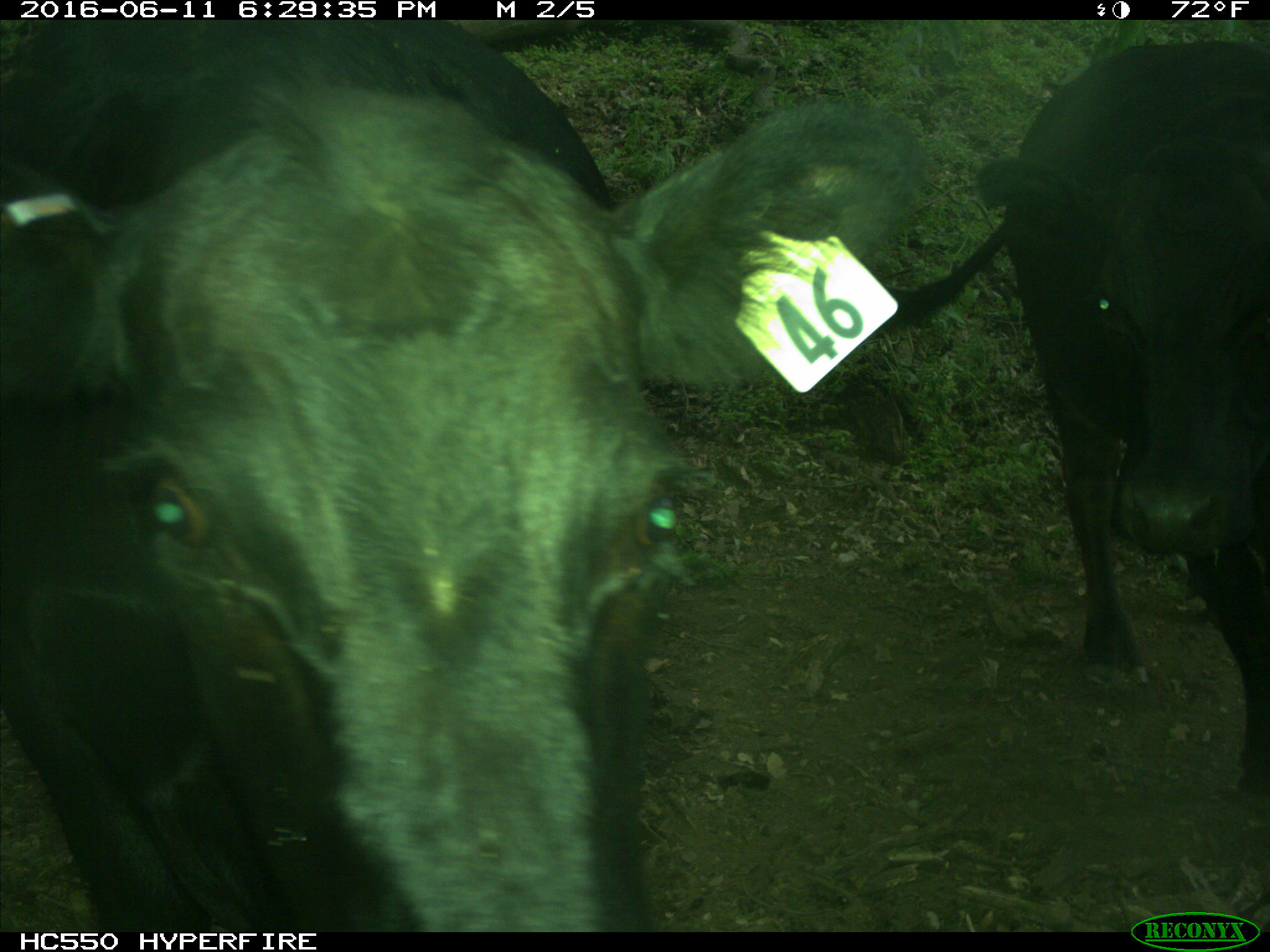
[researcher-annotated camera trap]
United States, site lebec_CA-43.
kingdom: Animalia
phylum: Chordata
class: Mammalia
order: Artiodactyla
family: Bovidae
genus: Bos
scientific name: Bos taurus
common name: domestic cow